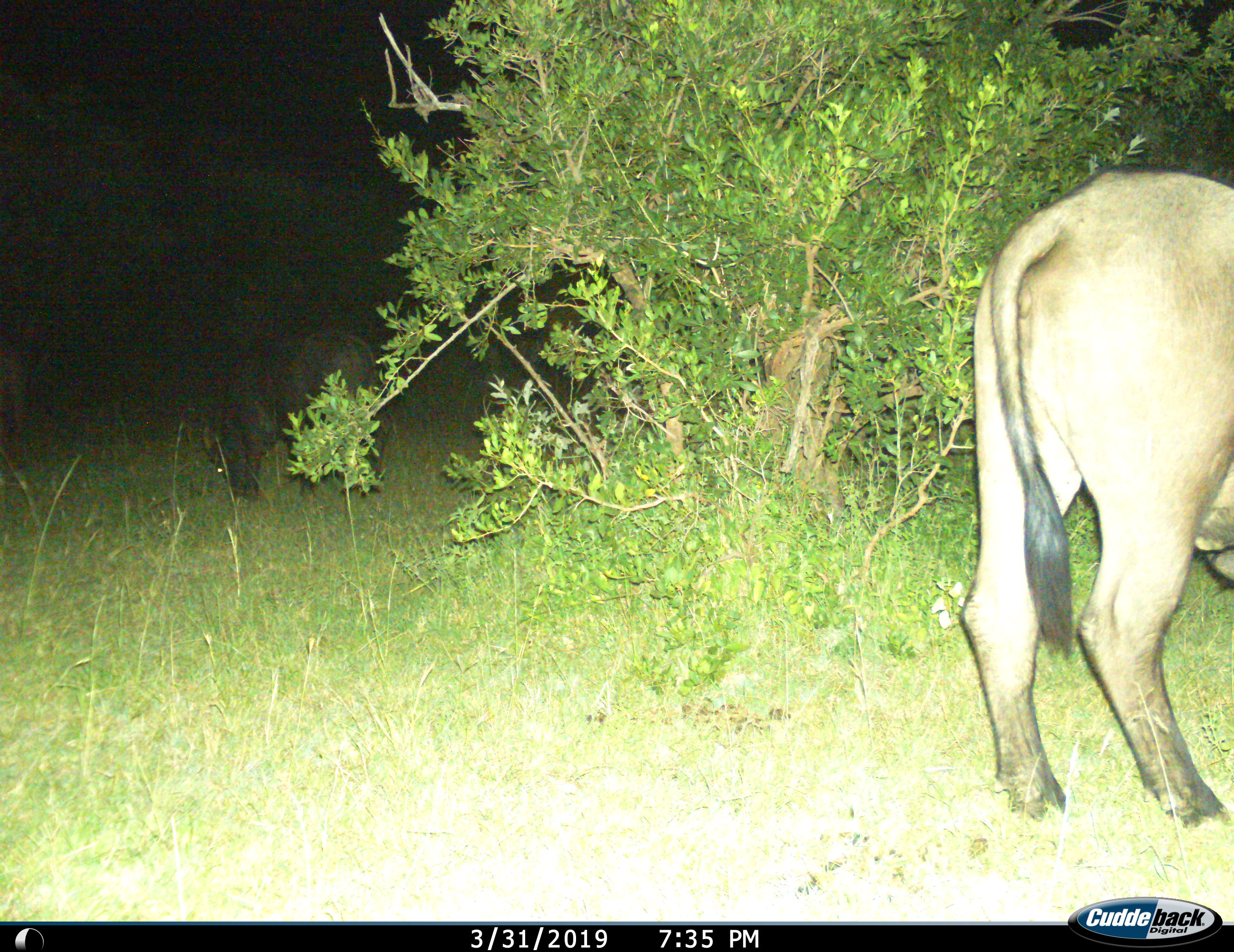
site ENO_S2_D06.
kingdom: Animalia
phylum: Chordata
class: Mammalia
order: Artiodactyla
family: Bovidae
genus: Syncerus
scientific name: Syncerus caffer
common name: african buffalo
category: buffalo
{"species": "buffalo (african buffalo) (Syncerus caffer)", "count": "2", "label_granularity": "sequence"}